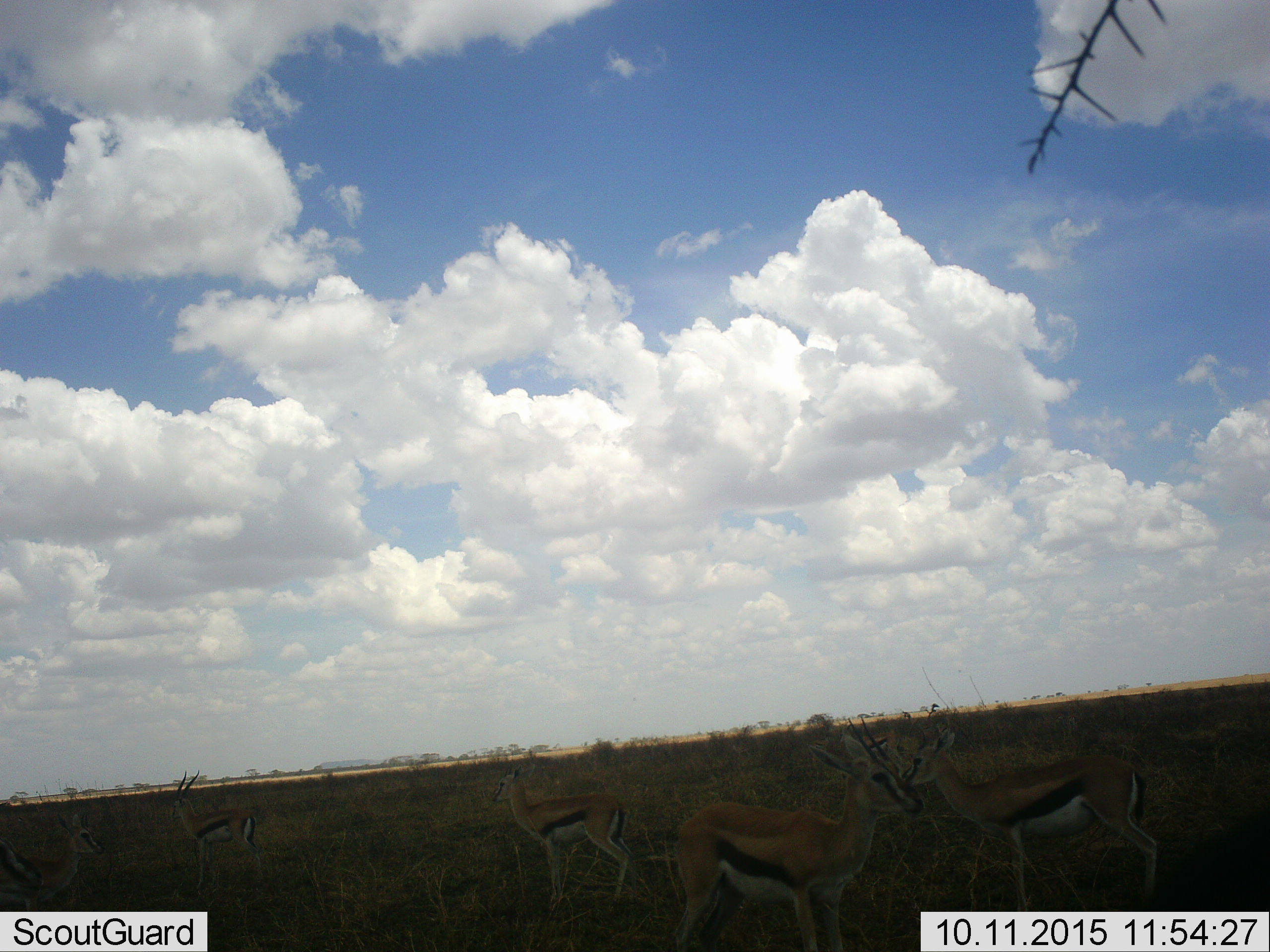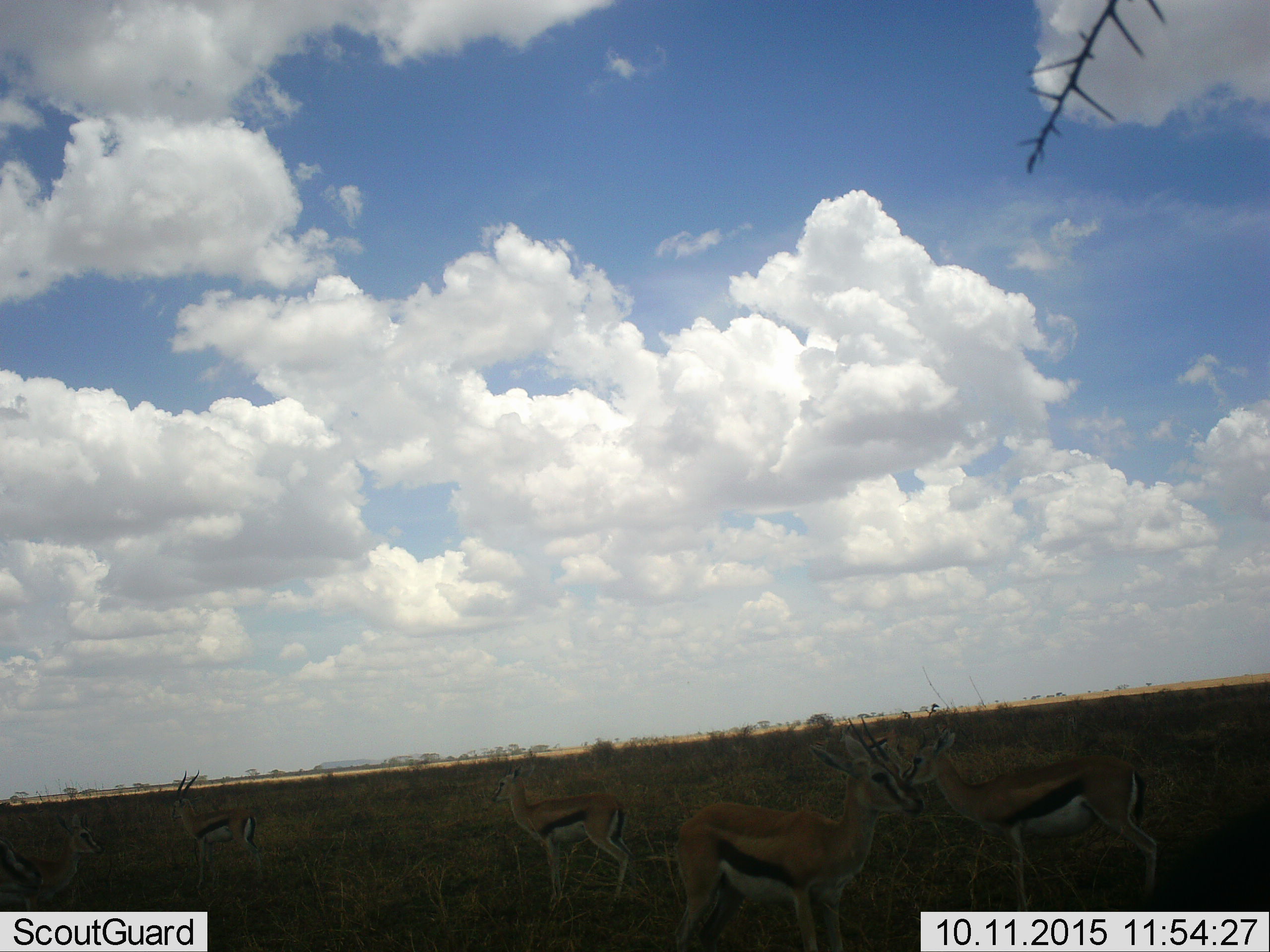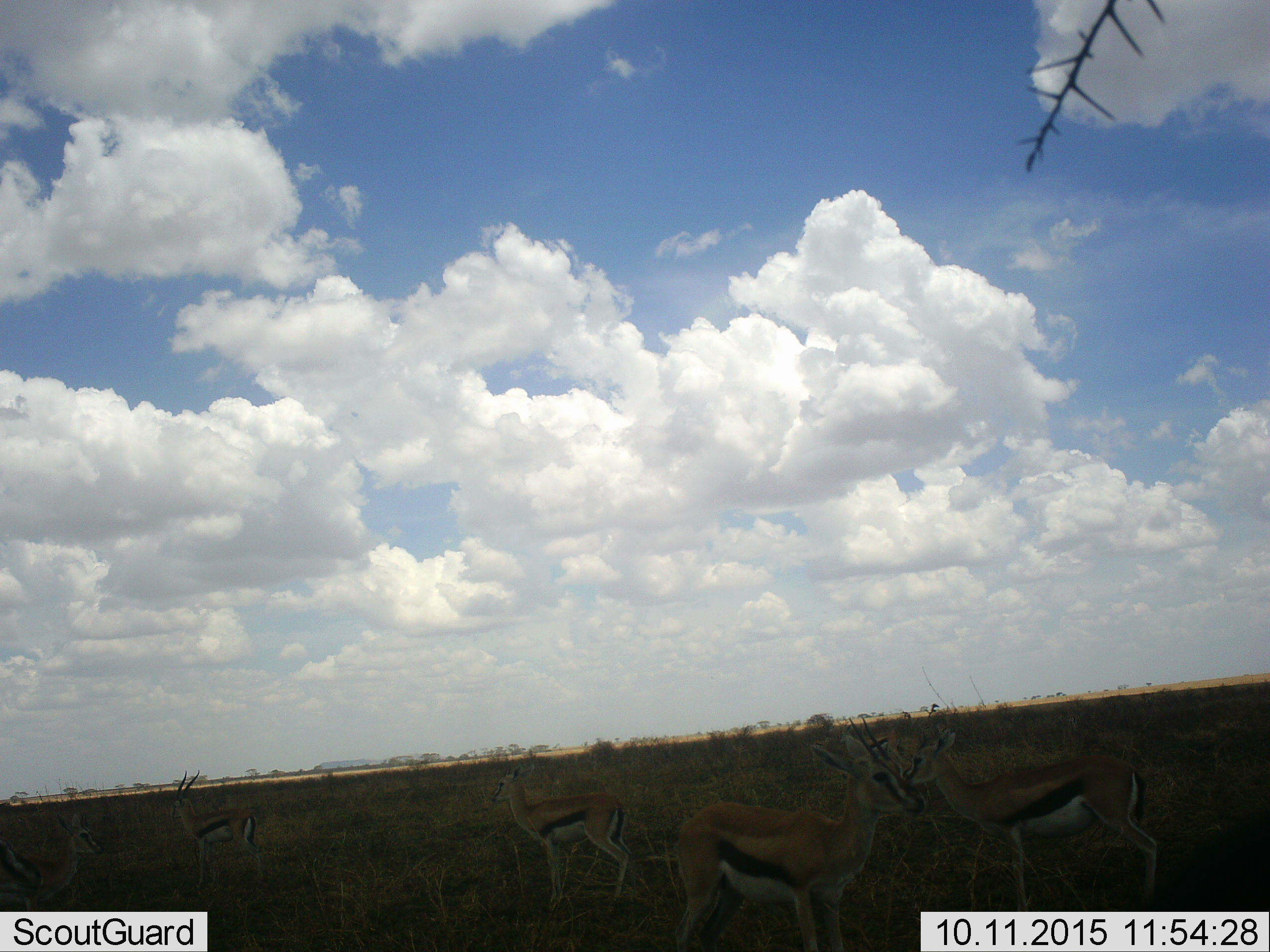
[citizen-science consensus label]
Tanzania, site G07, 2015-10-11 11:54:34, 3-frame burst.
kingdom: Animalia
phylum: Chordata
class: Mammalia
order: Artiodactyla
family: Bovidae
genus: Eudorcas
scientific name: Eudorcas thomsonii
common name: thomson's gazelle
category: gazellethomsons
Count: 6.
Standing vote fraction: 100%.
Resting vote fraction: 0%.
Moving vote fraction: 0%.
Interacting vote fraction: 10%.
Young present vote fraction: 20%.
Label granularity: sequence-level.